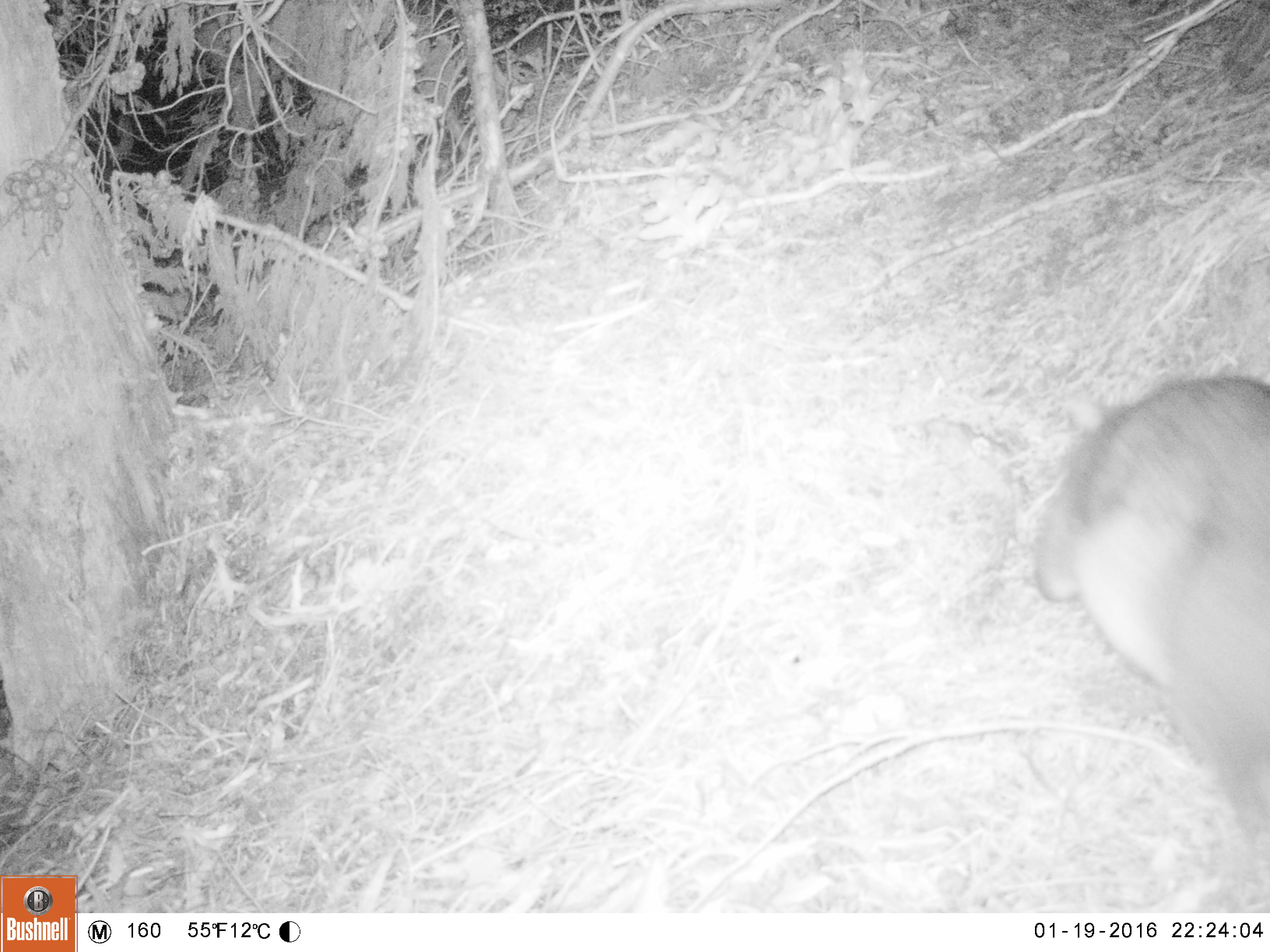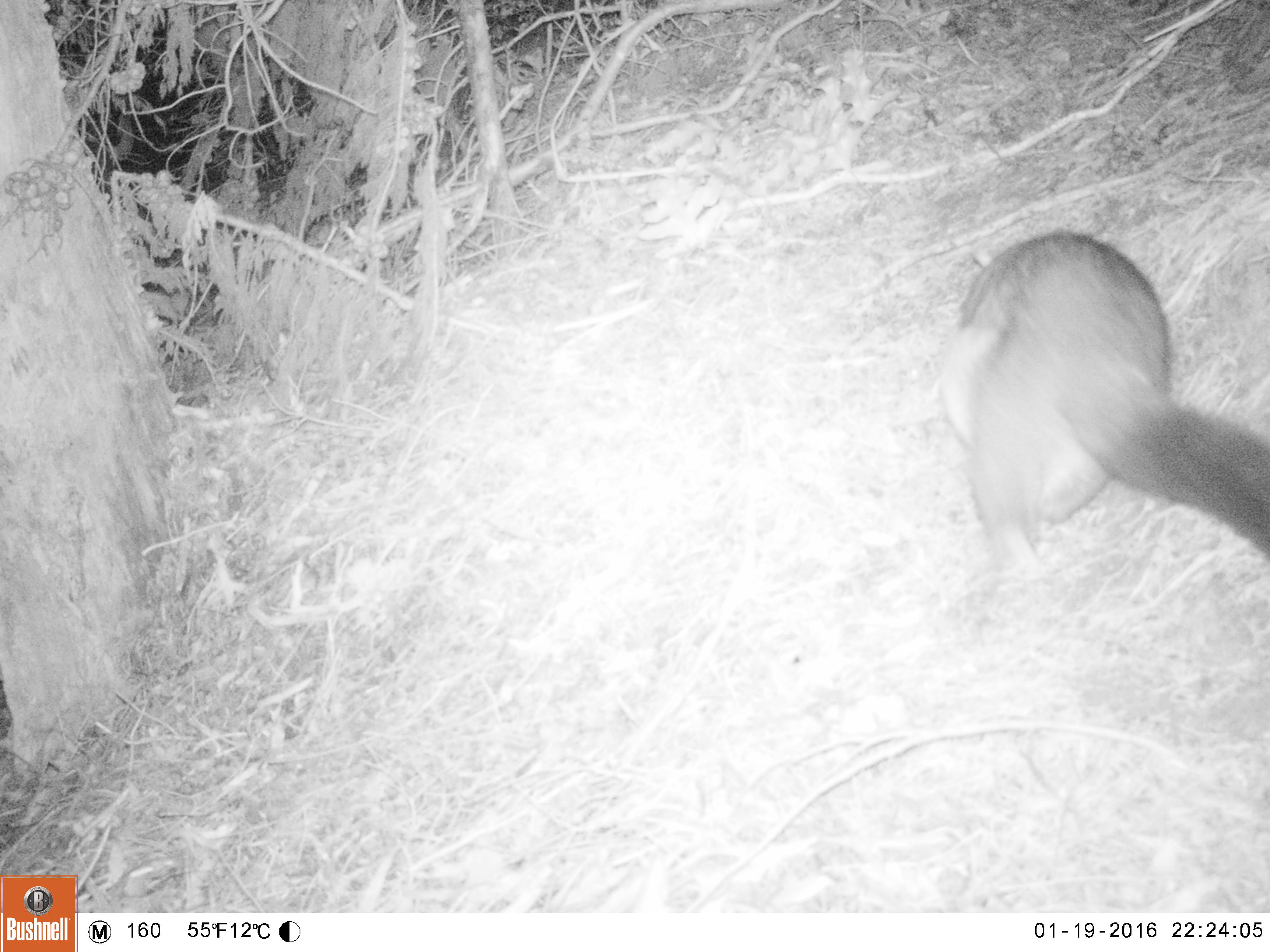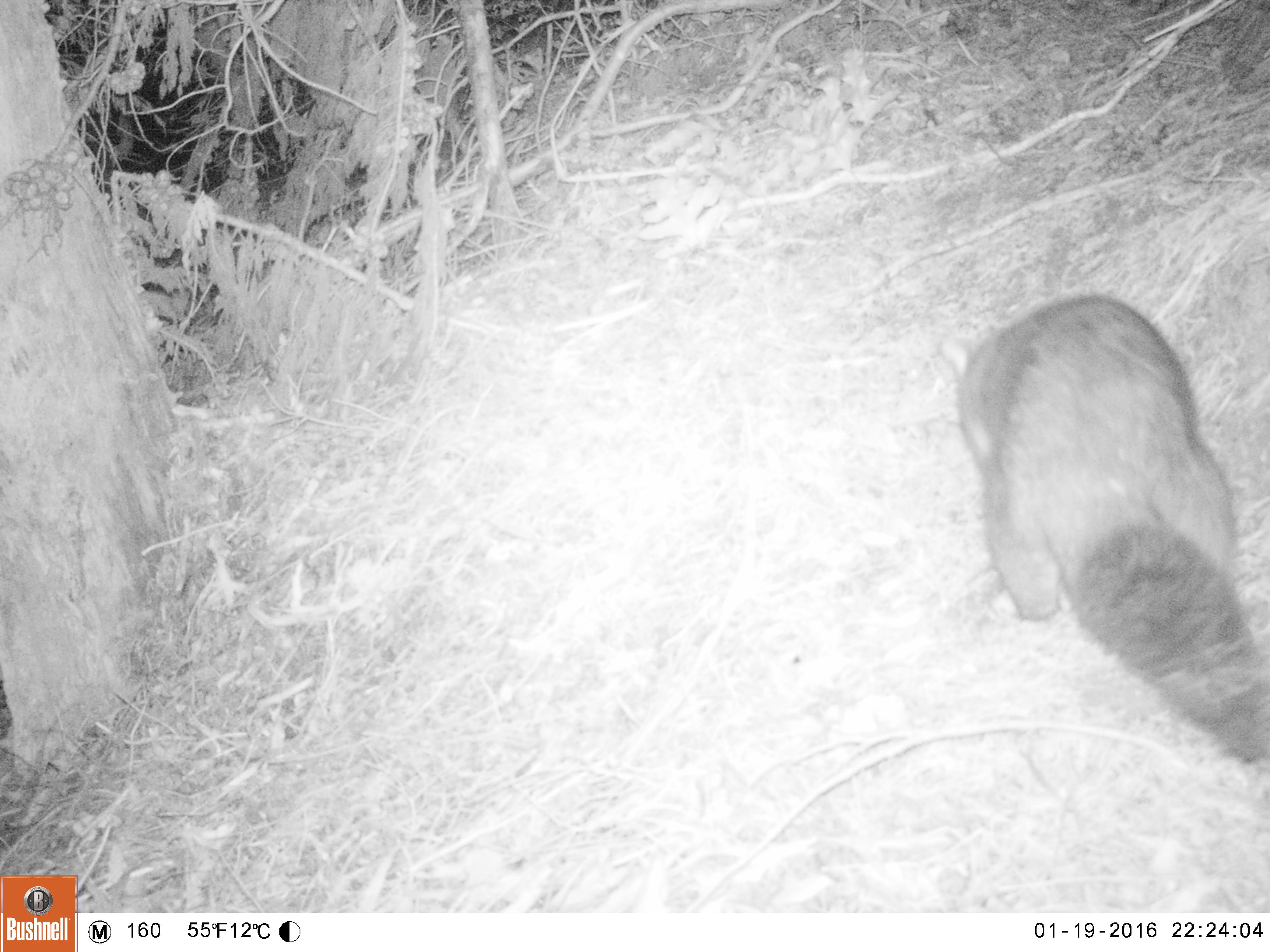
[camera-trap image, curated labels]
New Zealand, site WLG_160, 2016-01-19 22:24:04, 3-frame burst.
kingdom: Animalia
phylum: Chordata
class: Mammalia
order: Diprotodontia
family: Phalangeridae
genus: Trichosurus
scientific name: Trichosurus vulpecula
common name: common brushtail possum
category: possum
Possum (common brushtail possum) (Trichosurus vulpecula).